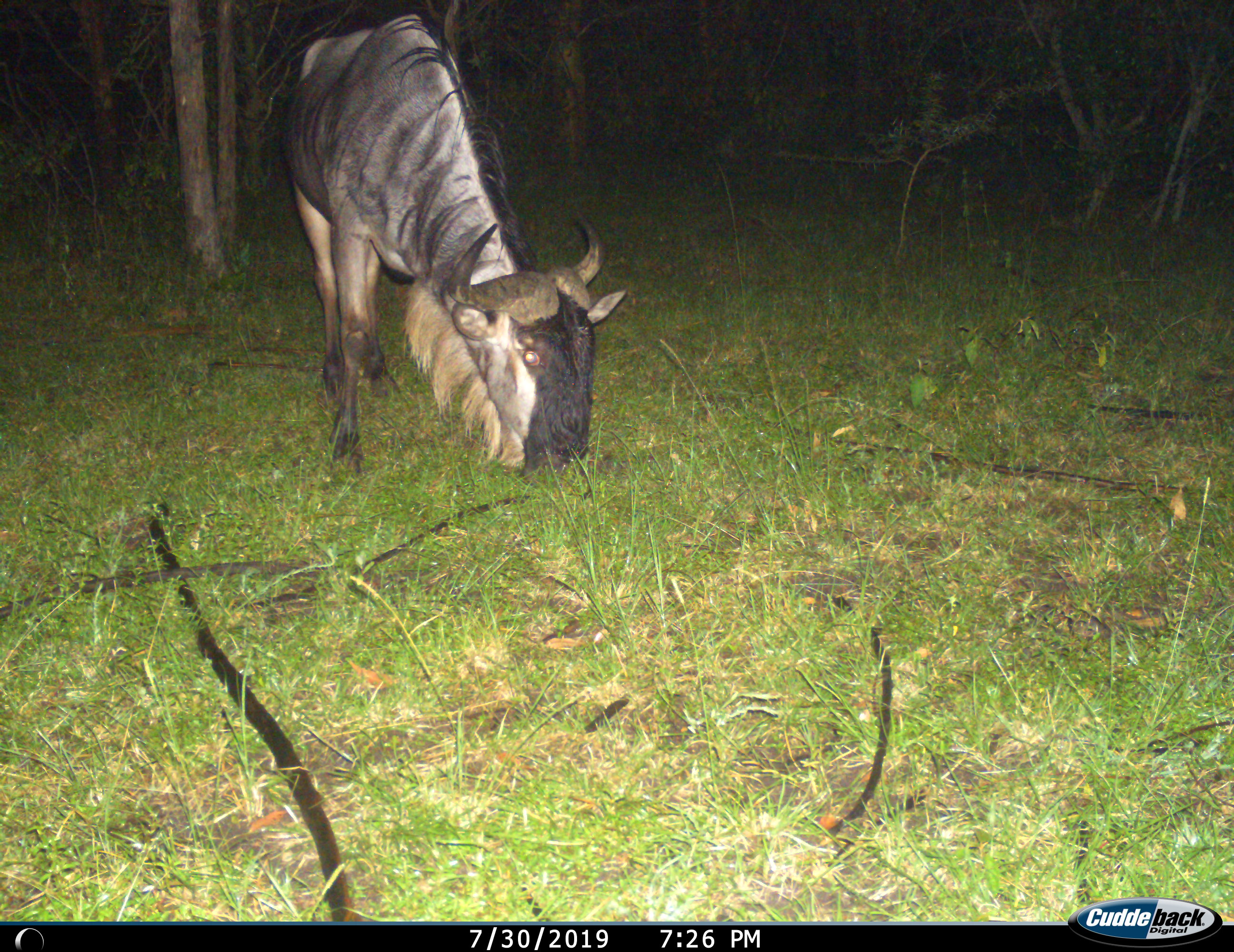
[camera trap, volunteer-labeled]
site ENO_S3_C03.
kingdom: Animalia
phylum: Chordata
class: Mammalia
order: Artiodactyla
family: Bovidae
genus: Connochaetes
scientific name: Connochaetes taurinus taurinus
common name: blue wildebeest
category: wildebeestblue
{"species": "wildebeestblue (blue wildebeest) (Connochaetes taurinus taurinus)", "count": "1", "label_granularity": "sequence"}